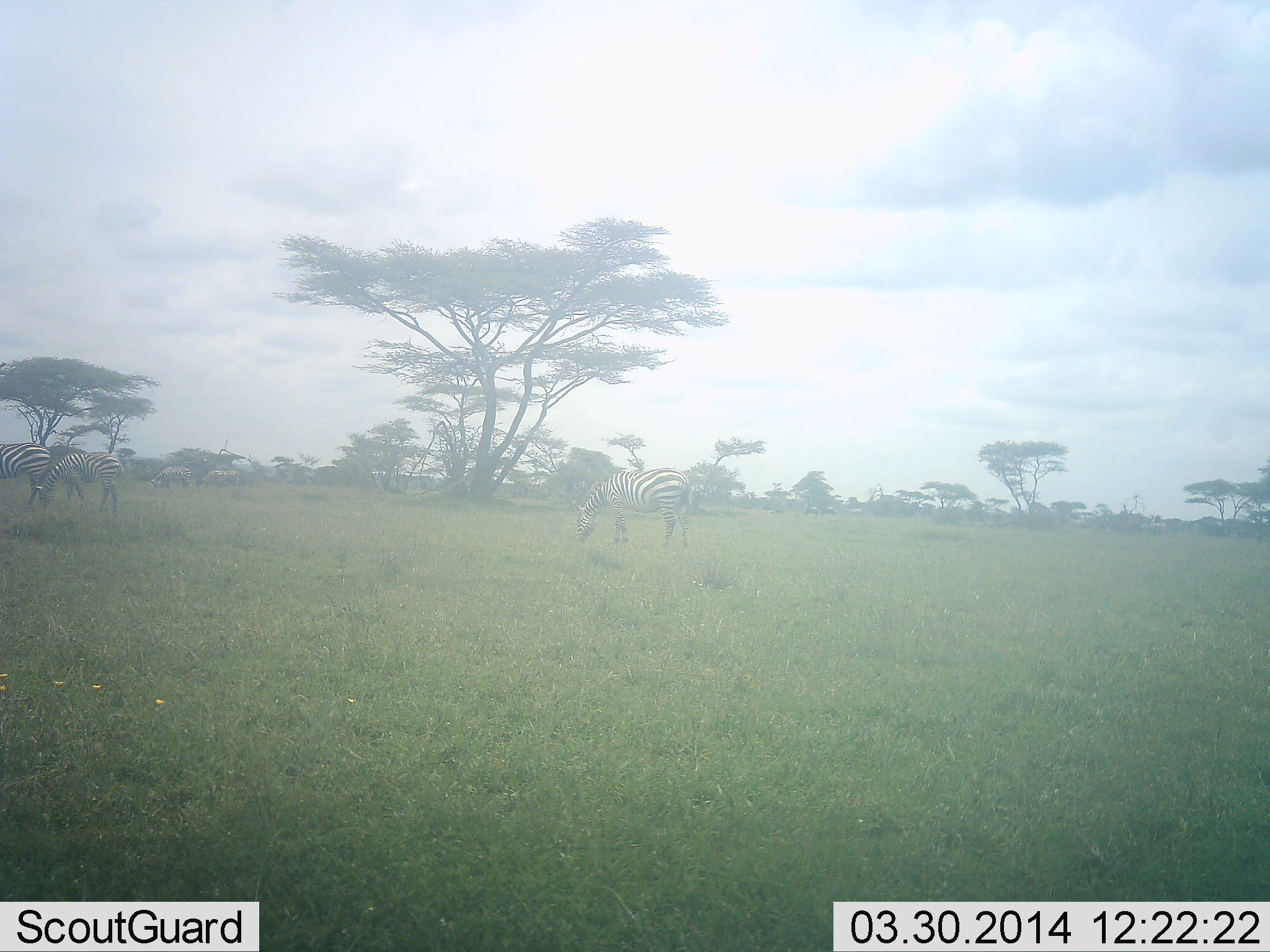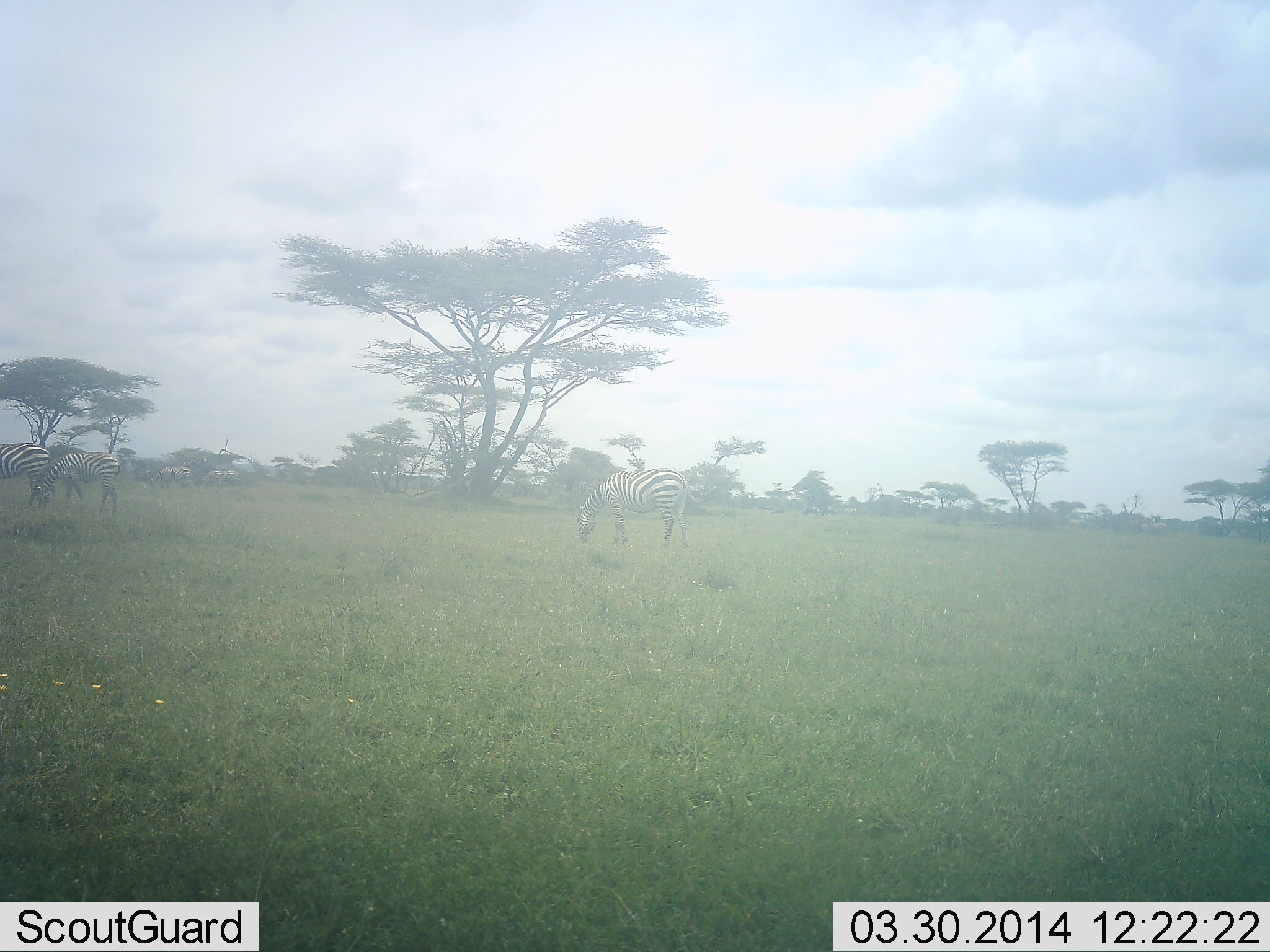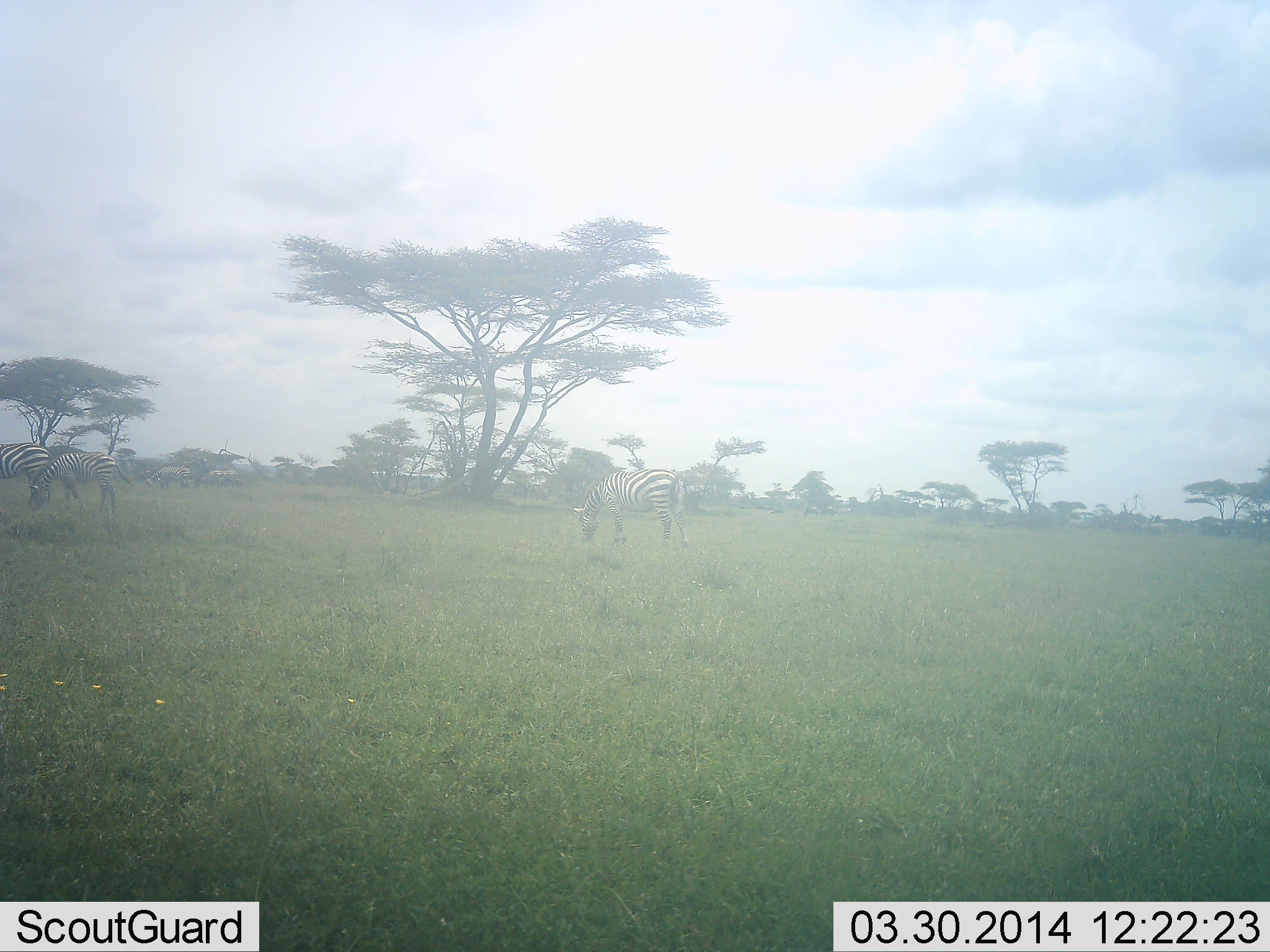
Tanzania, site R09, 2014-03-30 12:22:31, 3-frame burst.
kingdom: Animalia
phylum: Chordata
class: Mammalia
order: Perissodactyla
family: Equidae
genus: Equus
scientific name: Equus quagga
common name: plains zebra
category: zebra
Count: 3.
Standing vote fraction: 45%.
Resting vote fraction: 0%.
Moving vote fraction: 0%.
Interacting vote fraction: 0%.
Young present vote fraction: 9%.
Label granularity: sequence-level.